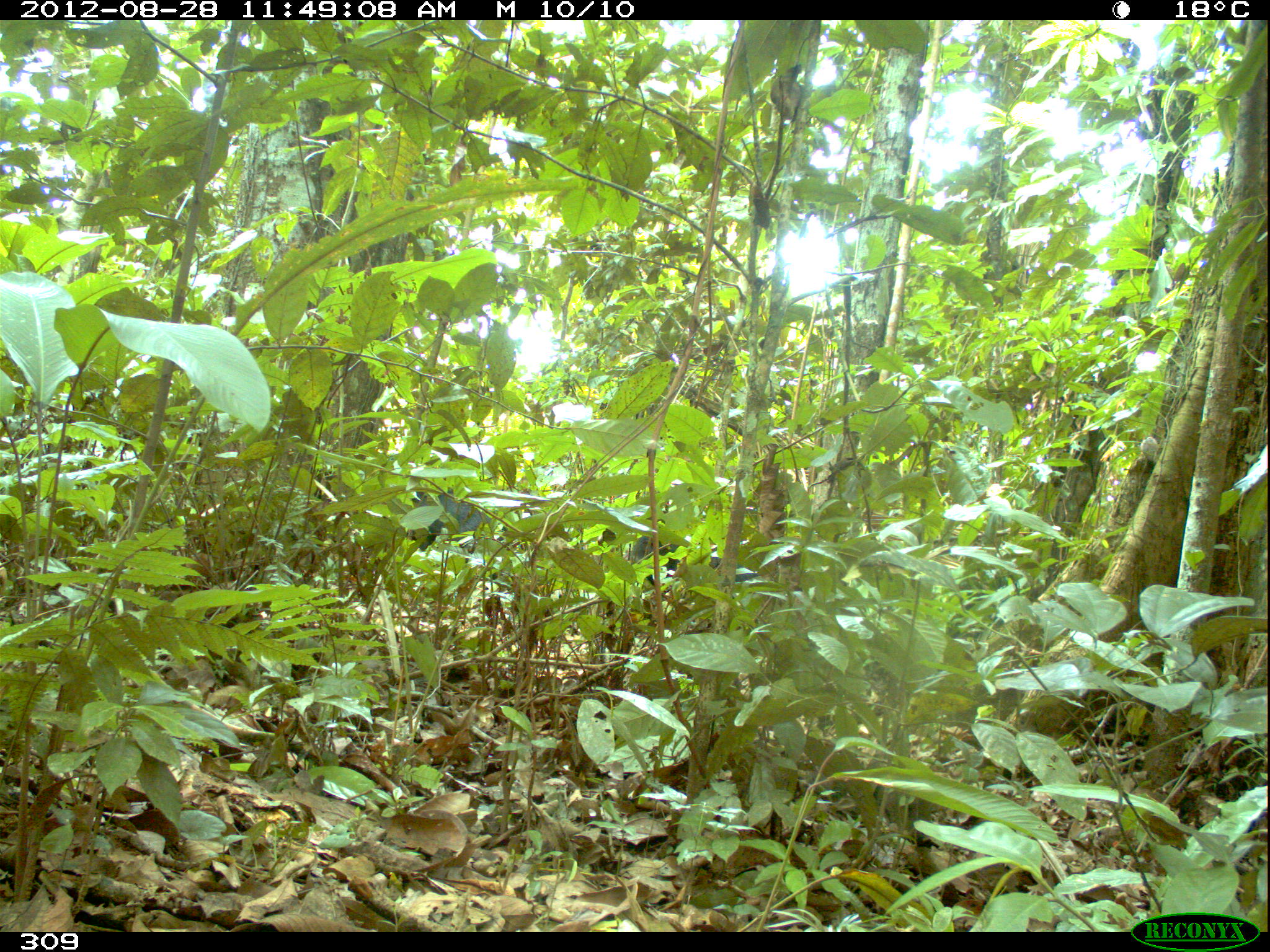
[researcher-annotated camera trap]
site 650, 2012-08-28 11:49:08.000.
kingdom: Animalia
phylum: Chordata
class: Mammalia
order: Artiodactyla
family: Tayassuidae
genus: Tayassu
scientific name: Tayassu pecari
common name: white-lipped peccary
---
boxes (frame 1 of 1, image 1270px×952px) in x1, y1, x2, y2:
tayassu pecari: 627, 534, 761, 618; 406, 488, 524, 578